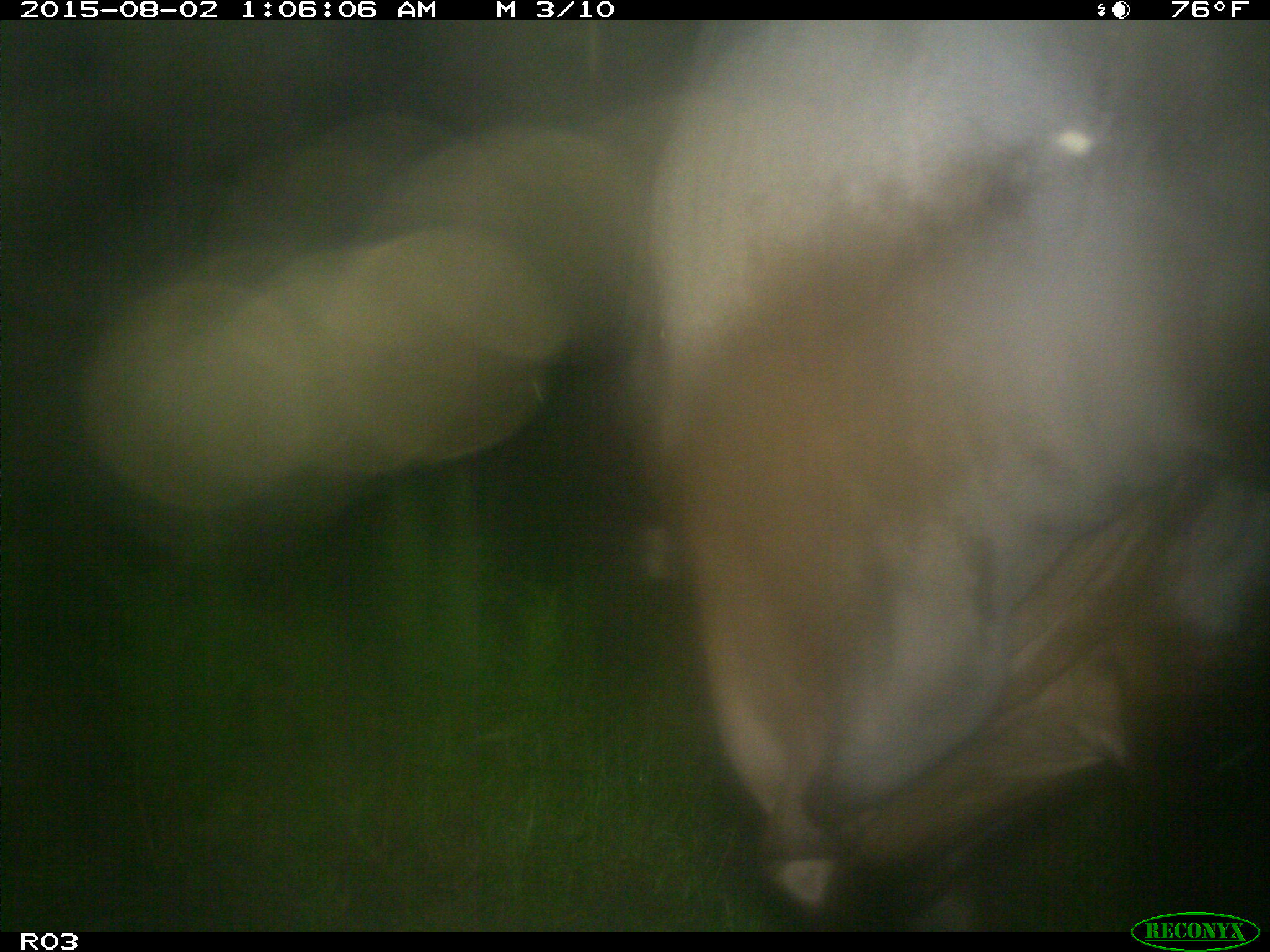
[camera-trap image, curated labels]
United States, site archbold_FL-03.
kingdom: Animalia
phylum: Chordata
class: Mammalia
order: Artiodactyla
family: Bovidae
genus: Bos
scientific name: Bos taurus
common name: domestic cow